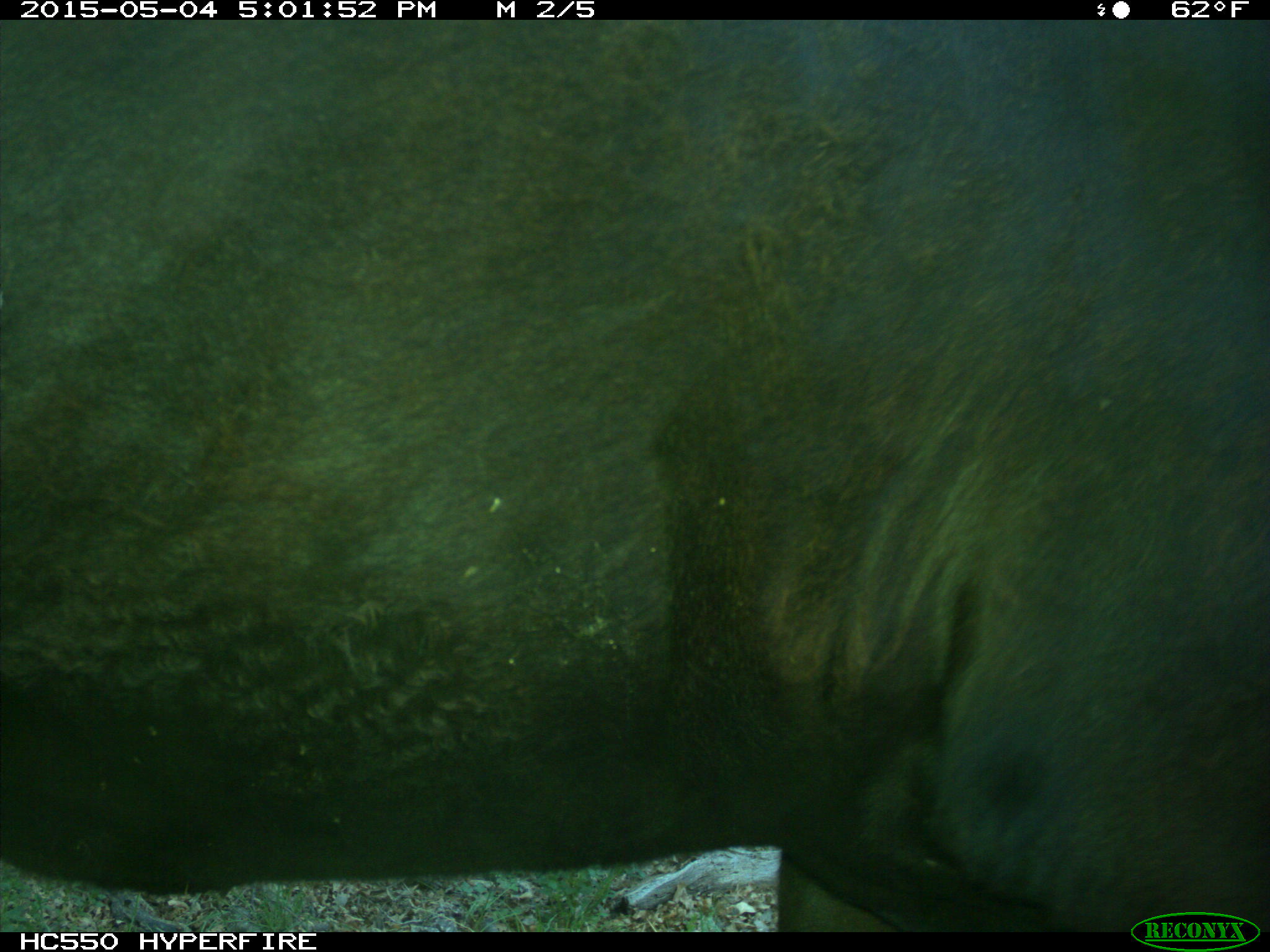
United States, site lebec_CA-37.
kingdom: Animalia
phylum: Chordata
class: Mammalia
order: Artiodactyla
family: Bovidae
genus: Bos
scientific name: Bos taurus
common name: domestic cow